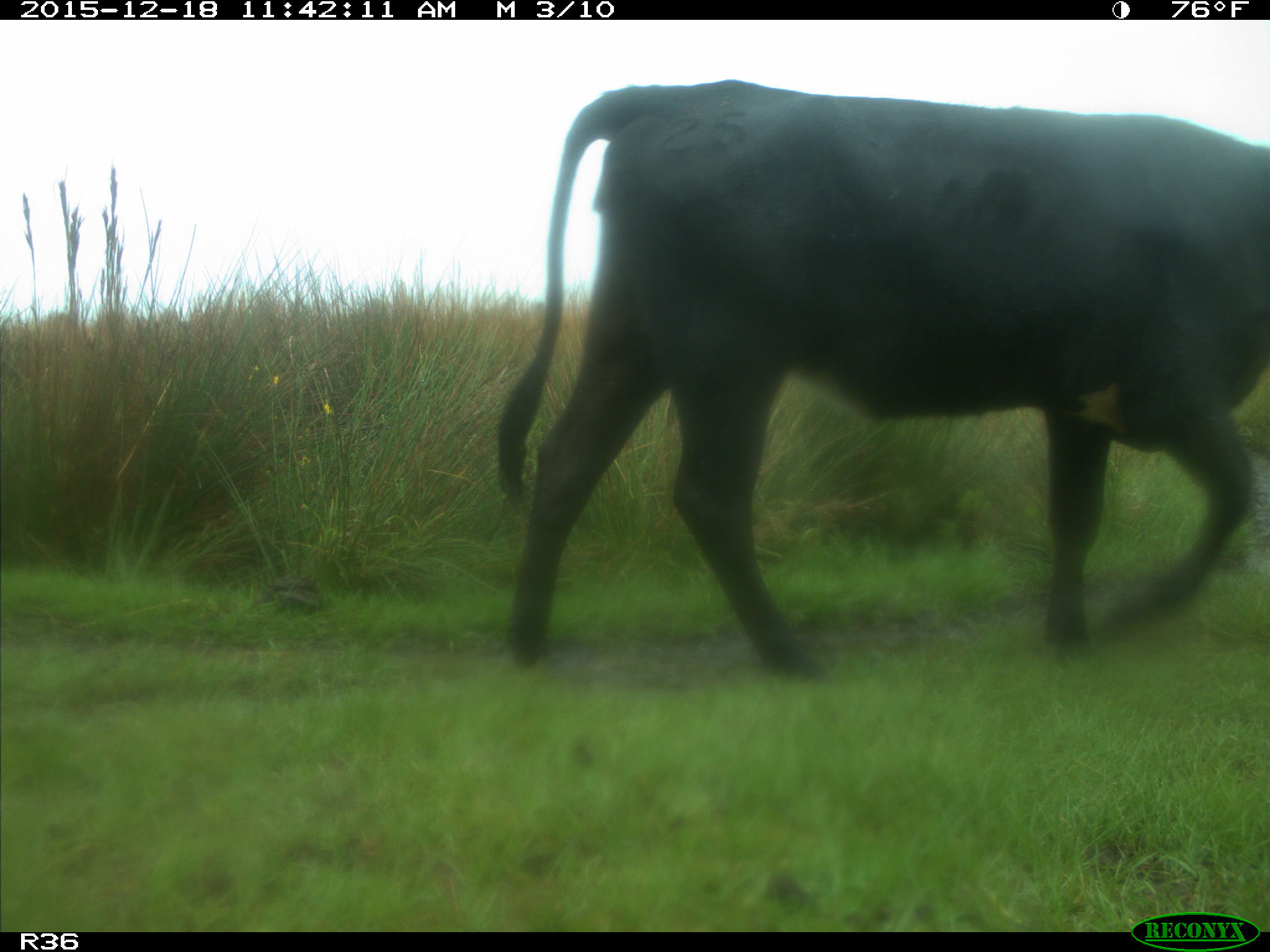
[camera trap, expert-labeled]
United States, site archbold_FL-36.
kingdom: Animalia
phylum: Chordata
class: Mammalia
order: Artiodactyla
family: Bovidae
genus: Bos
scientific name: Bos taurus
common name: domestic cow